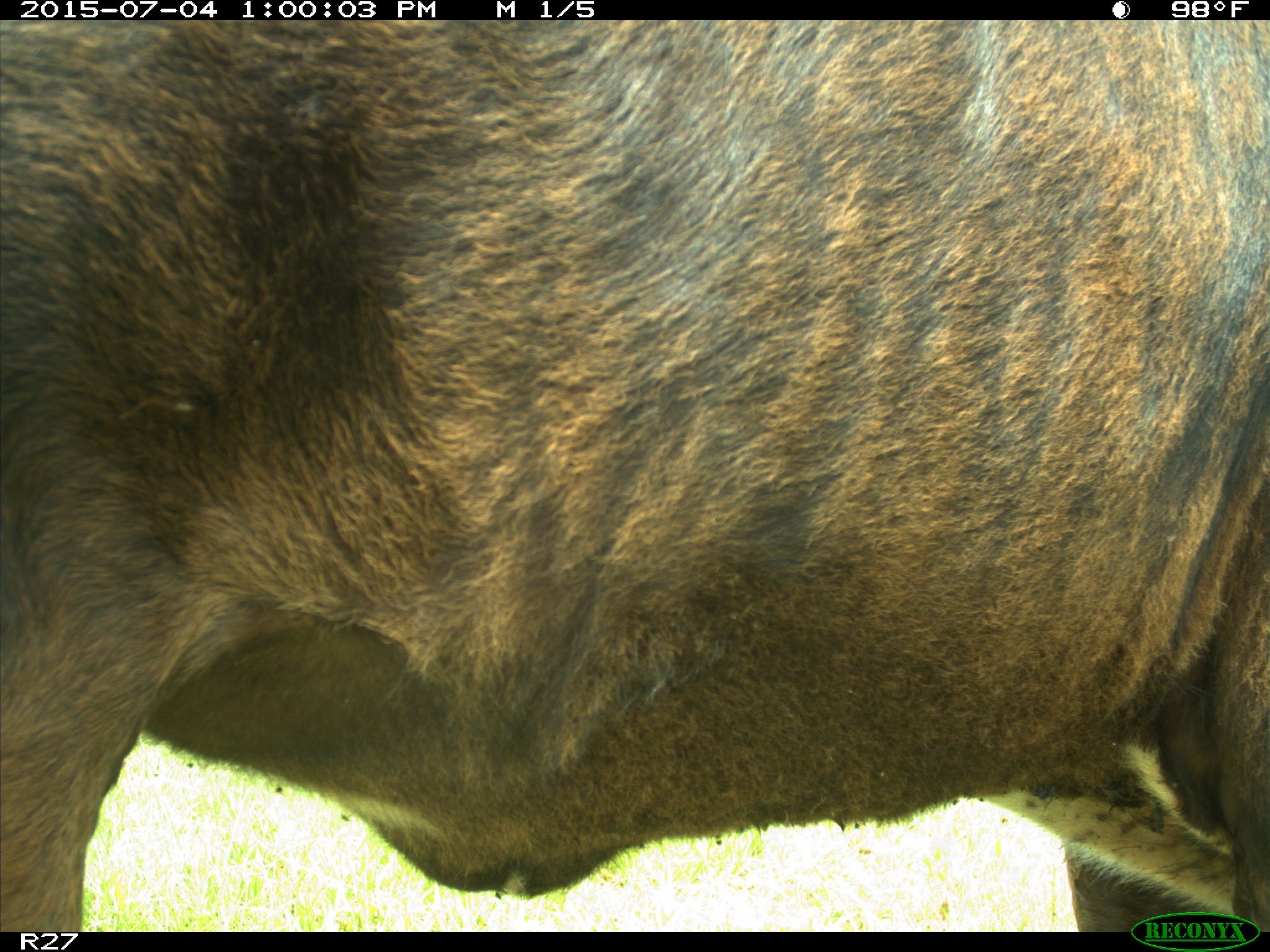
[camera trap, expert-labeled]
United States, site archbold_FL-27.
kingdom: Animalia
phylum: Chordata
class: Mammalia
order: Artiodactyla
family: Bovidae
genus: Bos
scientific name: Bos taurus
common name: domestic cow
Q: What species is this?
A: Bos taurus (domestic cow).